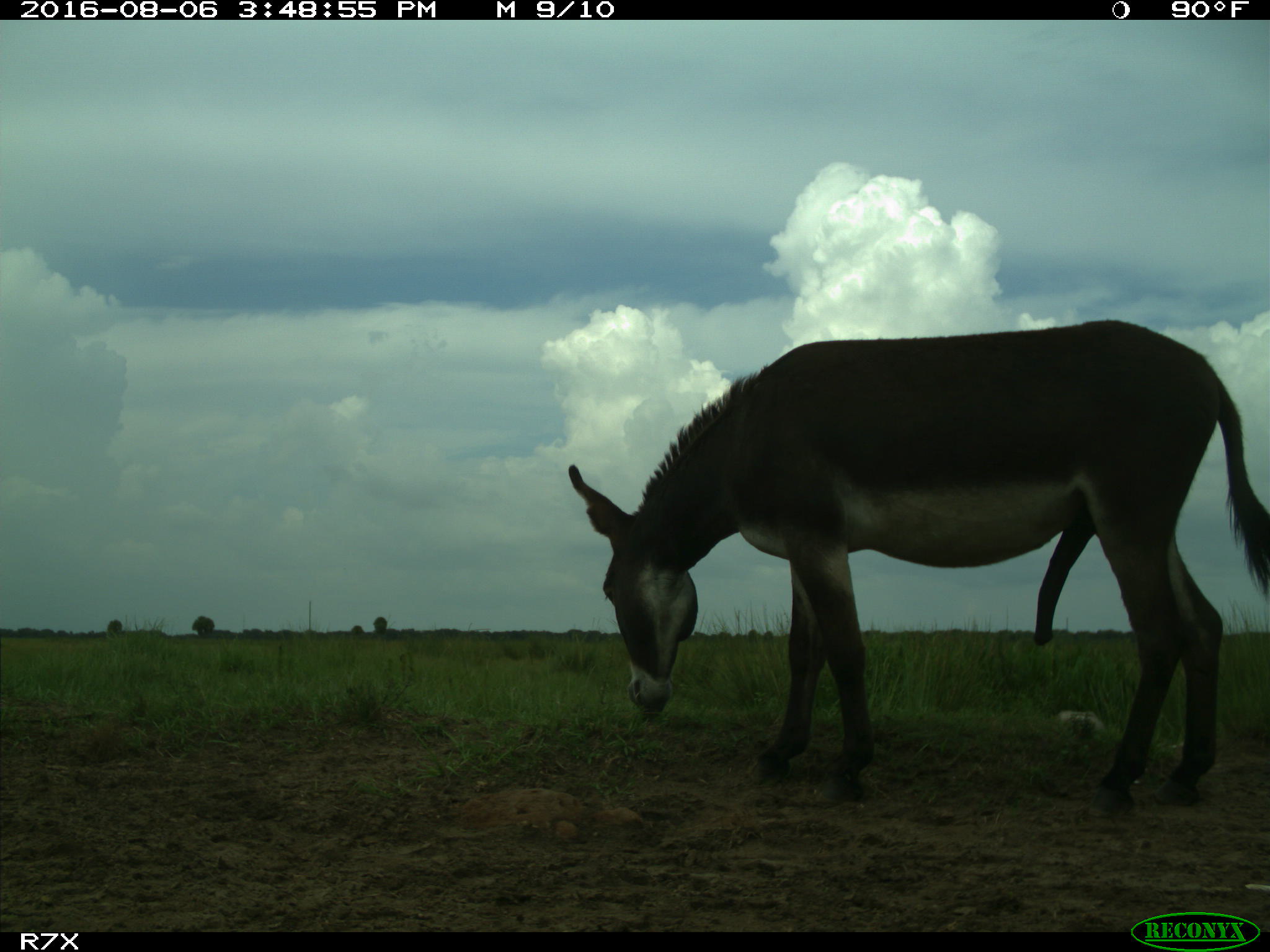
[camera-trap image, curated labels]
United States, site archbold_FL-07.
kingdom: Animalia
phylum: Chordata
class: Mammalia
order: Perissodactyla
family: Equidae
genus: Equus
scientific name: Equus africanus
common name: african wild ass